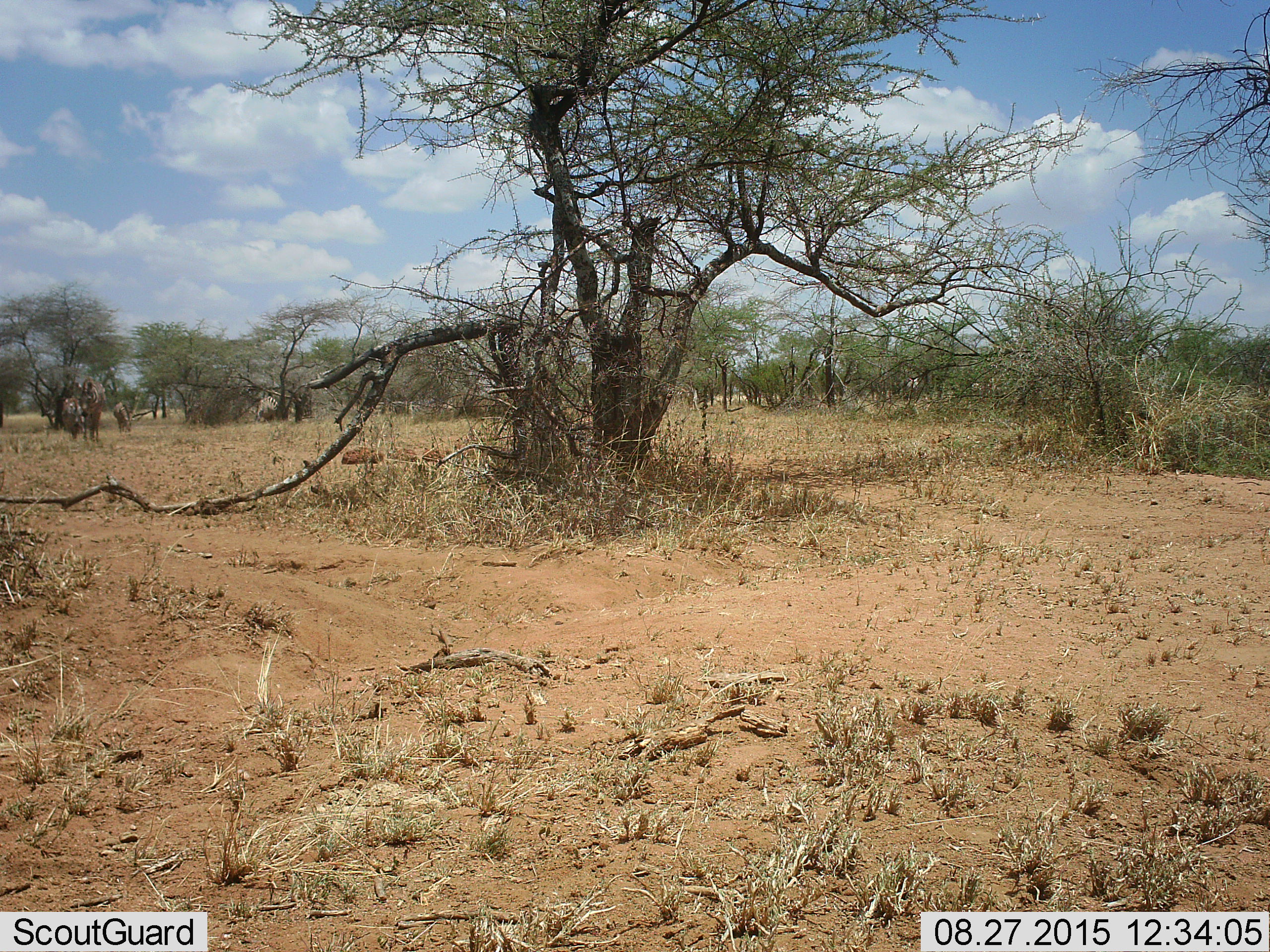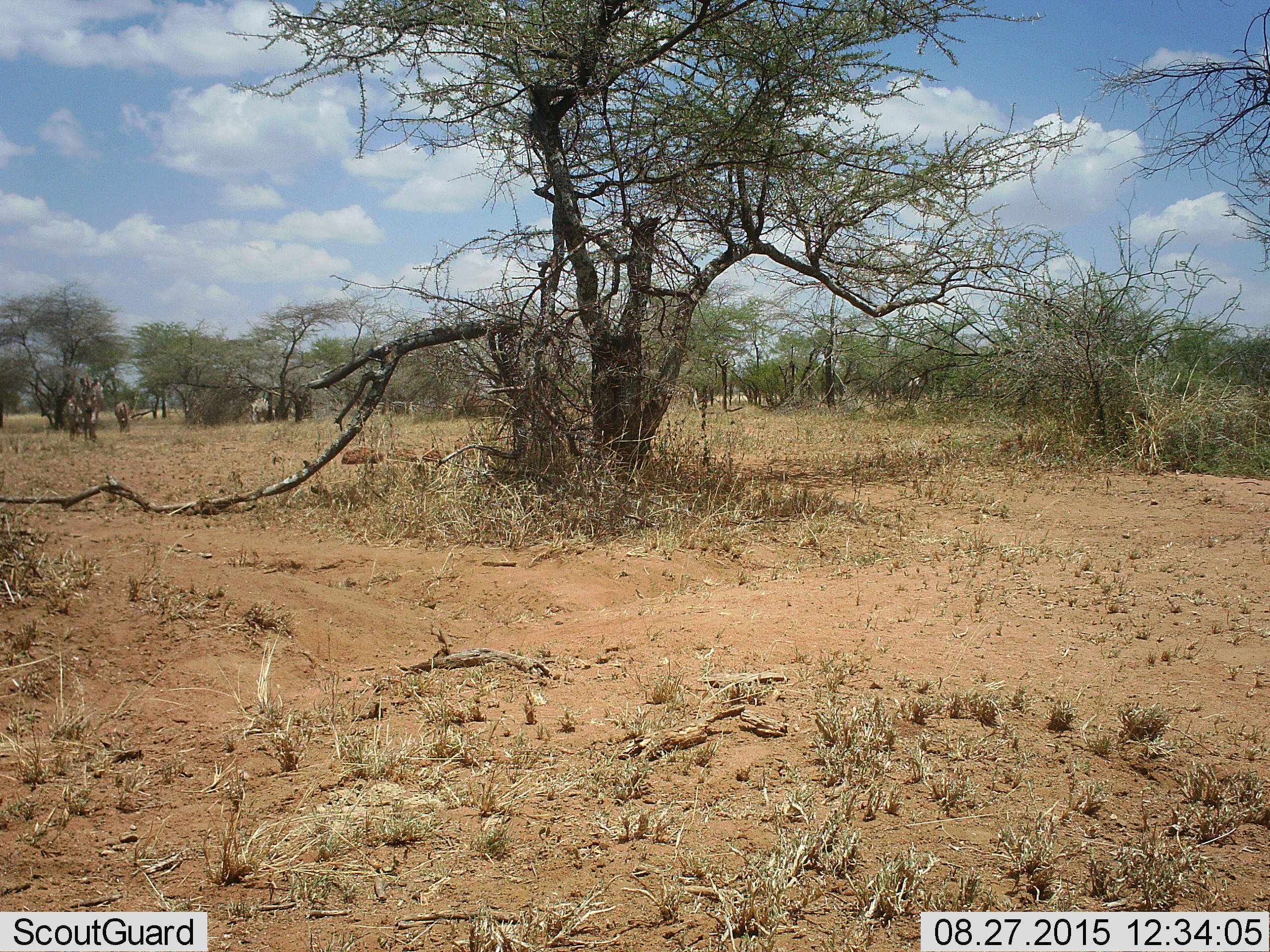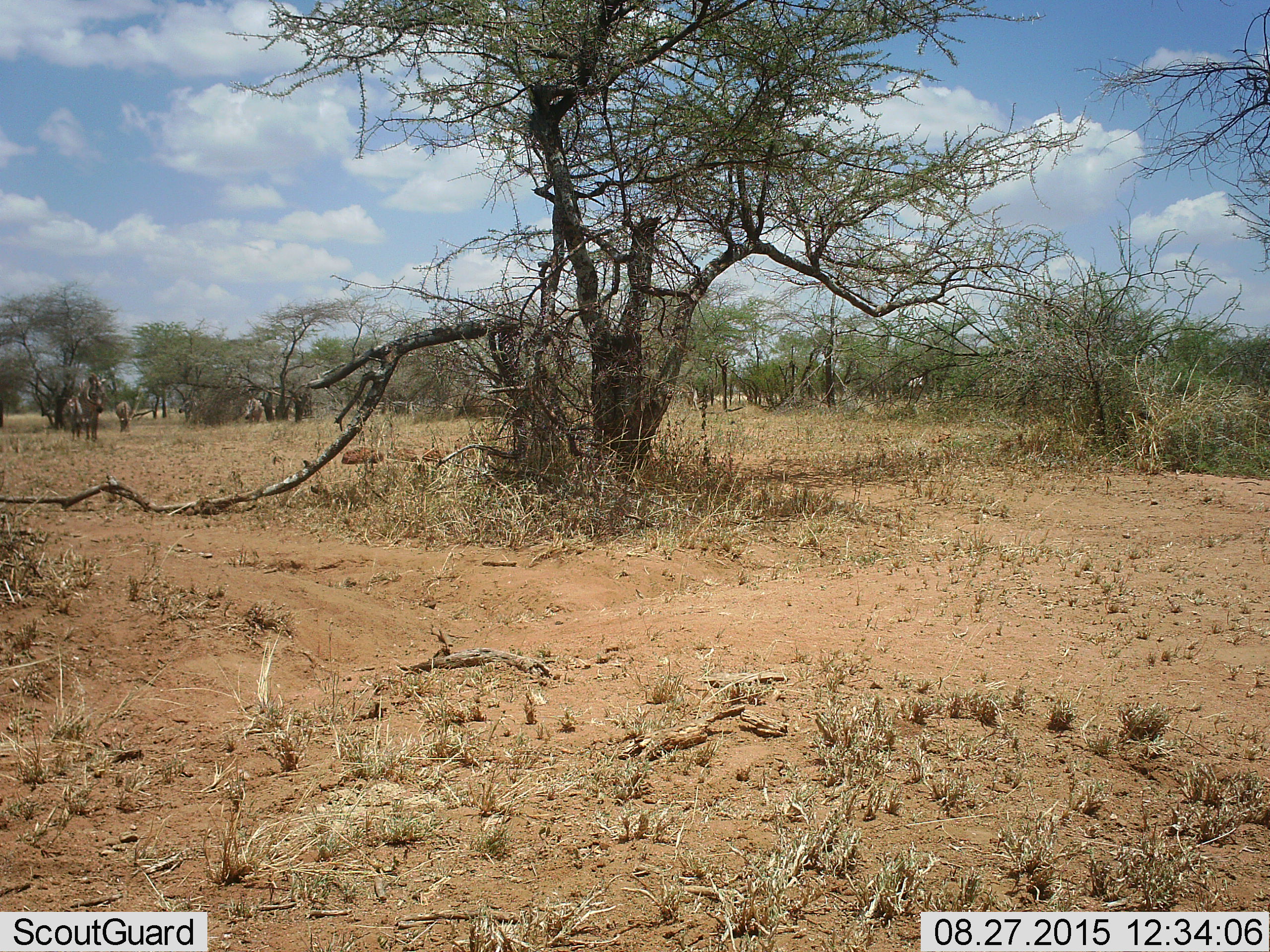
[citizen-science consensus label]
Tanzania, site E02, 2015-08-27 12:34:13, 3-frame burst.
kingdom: Animalia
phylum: Chordata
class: Mammalia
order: Perissodactyla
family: Equidae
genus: Equus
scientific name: Equus quagga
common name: plains zebra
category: zebra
Zebra (plains zebra) (Equus quagga), count 5. Behavior (volunteer vote fractions): standing 25%, resting 0%, moving 75%, interacting 0%. Young present (vote fraction): 0%. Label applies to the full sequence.